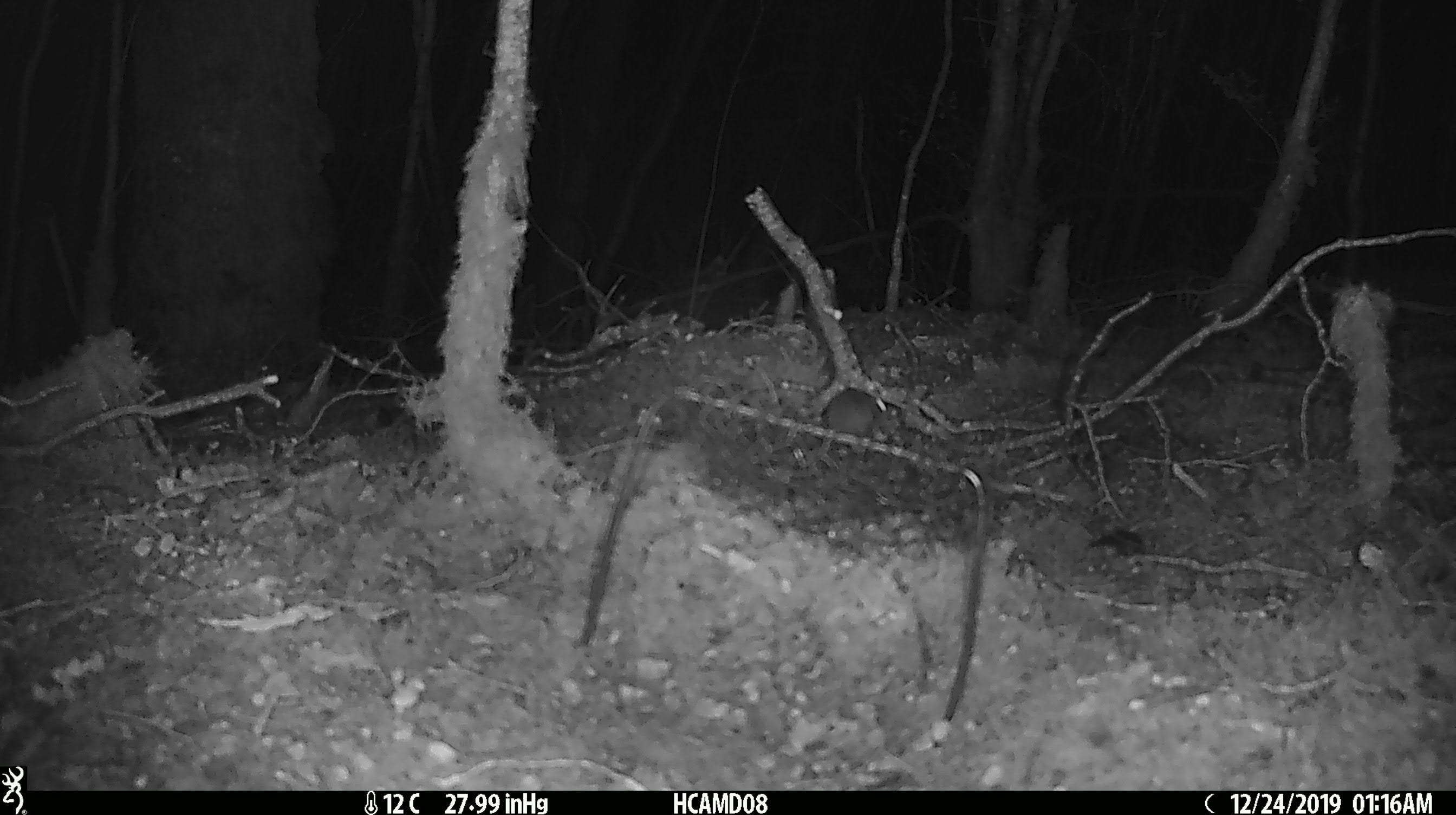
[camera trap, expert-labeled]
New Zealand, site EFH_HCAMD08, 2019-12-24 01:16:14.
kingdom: Animalia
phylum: Chordata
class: Mammalia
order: Rodentia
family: Muridae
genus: Mus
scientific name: Mus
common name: mouse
Mouse (Mus).